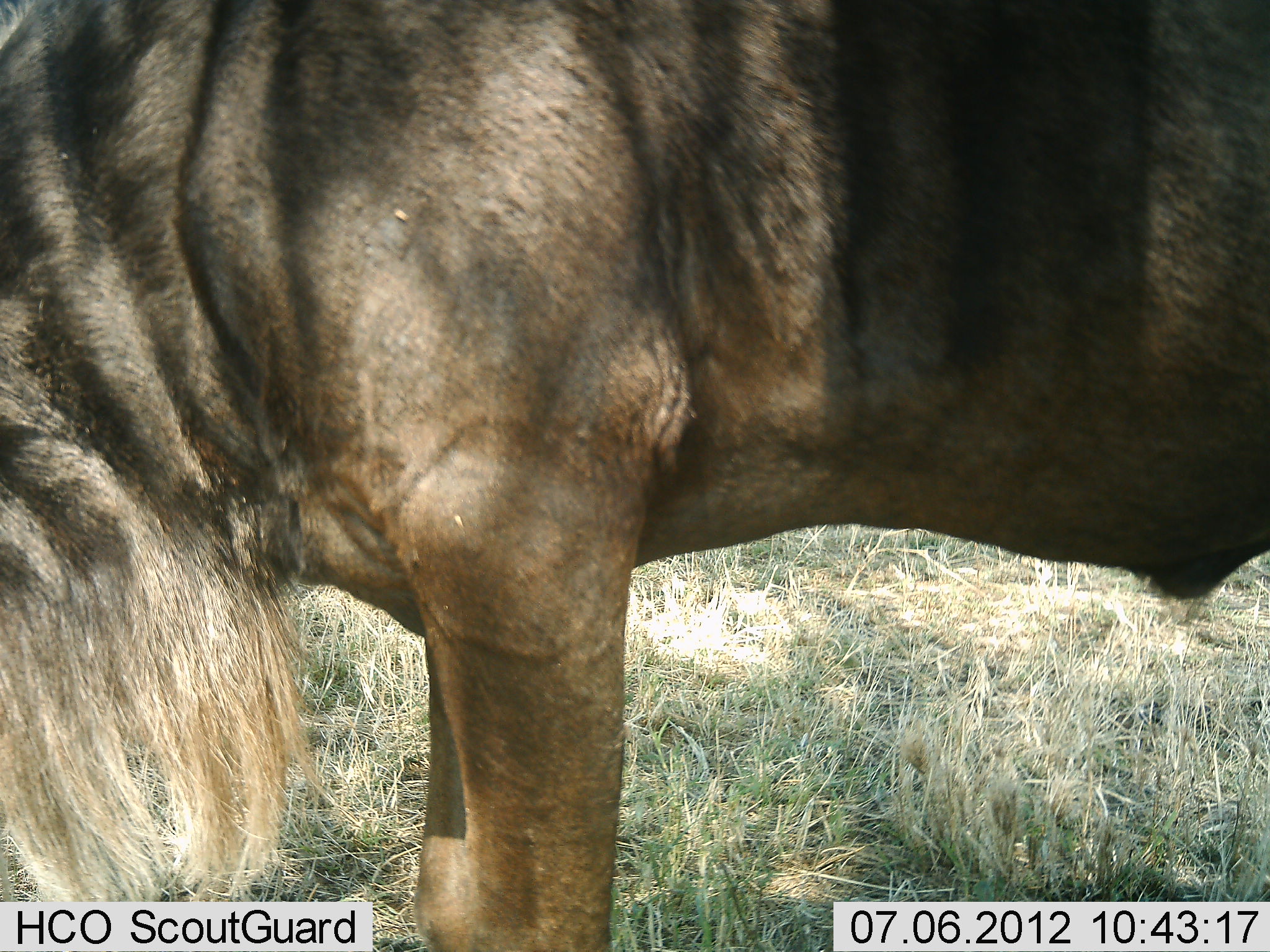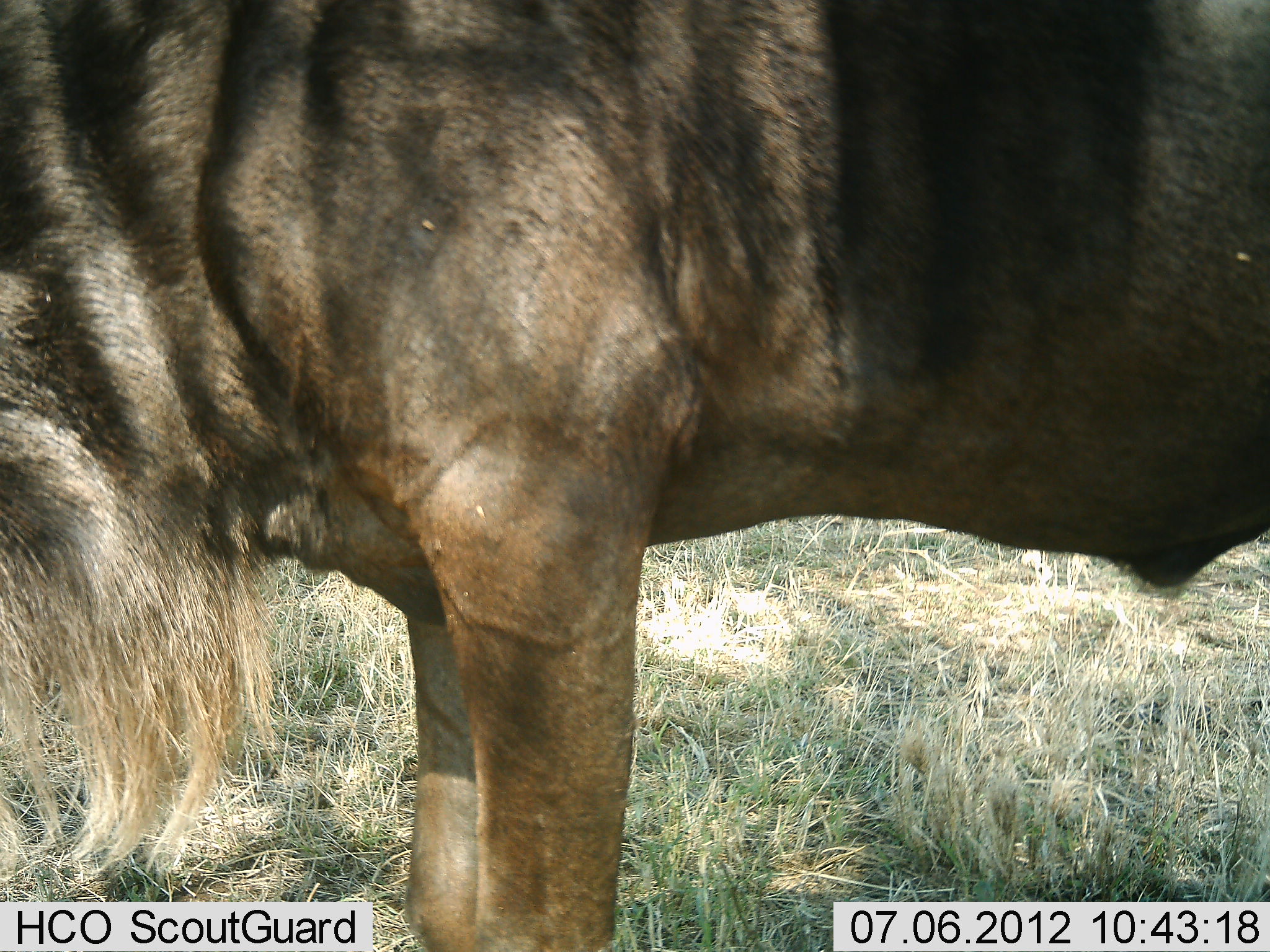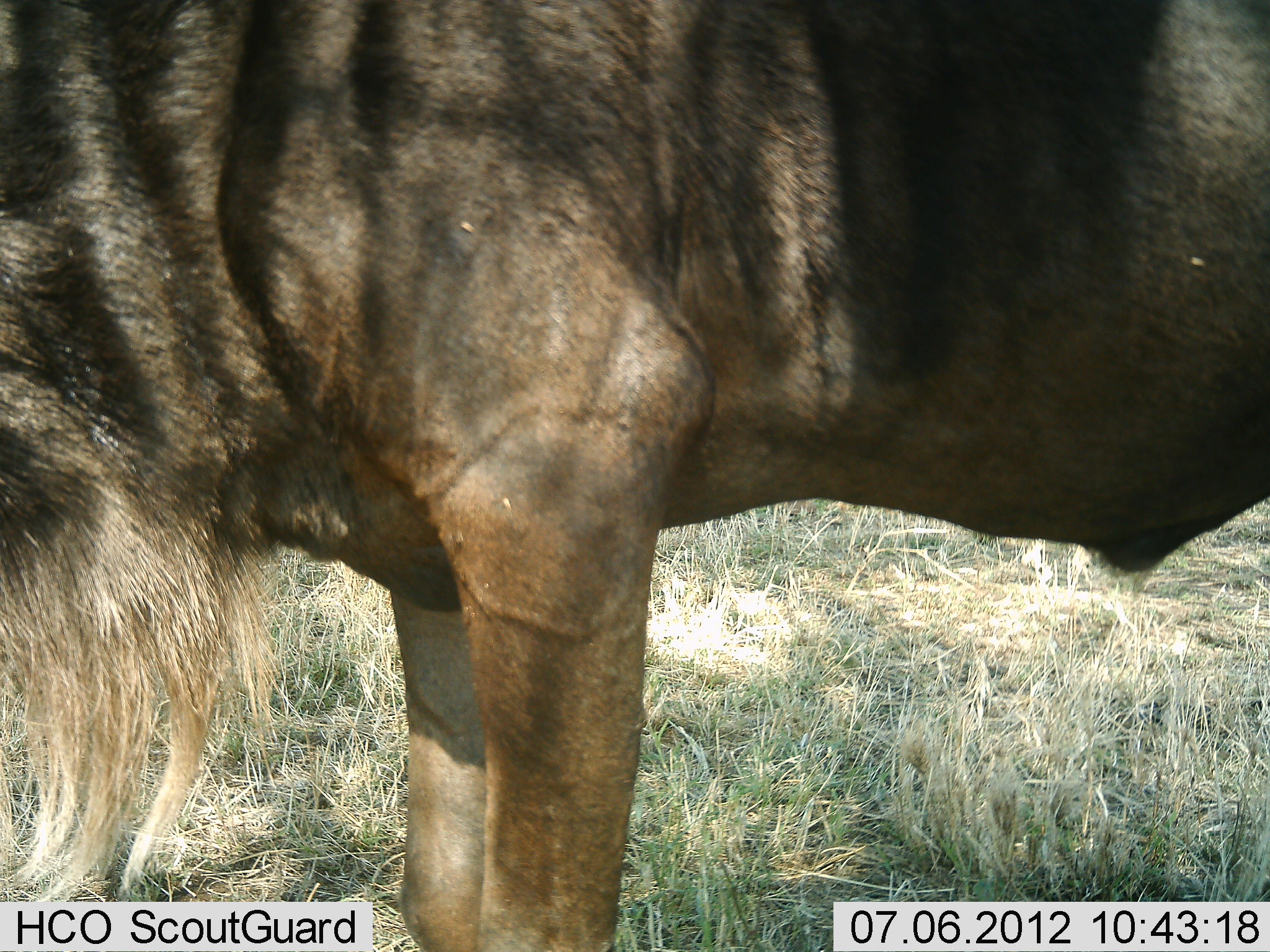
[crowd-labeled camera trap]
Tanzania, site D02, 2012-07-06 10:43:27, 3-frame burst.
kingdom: Animalia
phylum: Chordata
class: Mammalia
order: Artiodactyla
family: Bovidae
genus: Connochaetes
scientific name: Connochaetes taurinus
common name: blue wildebeest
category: wildebeest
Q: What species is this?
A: Wildebeest (blue wildebeest) (Connochaetes taurinus).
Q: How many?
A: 1.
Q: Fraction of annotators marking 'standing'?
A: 100%.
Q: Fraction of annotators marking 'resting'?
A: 0%.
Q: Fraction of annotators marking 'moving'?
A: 0%.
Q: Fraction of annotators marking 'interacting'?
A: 0%.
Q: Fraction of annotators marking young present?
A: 0%.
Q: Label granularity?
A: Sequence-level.